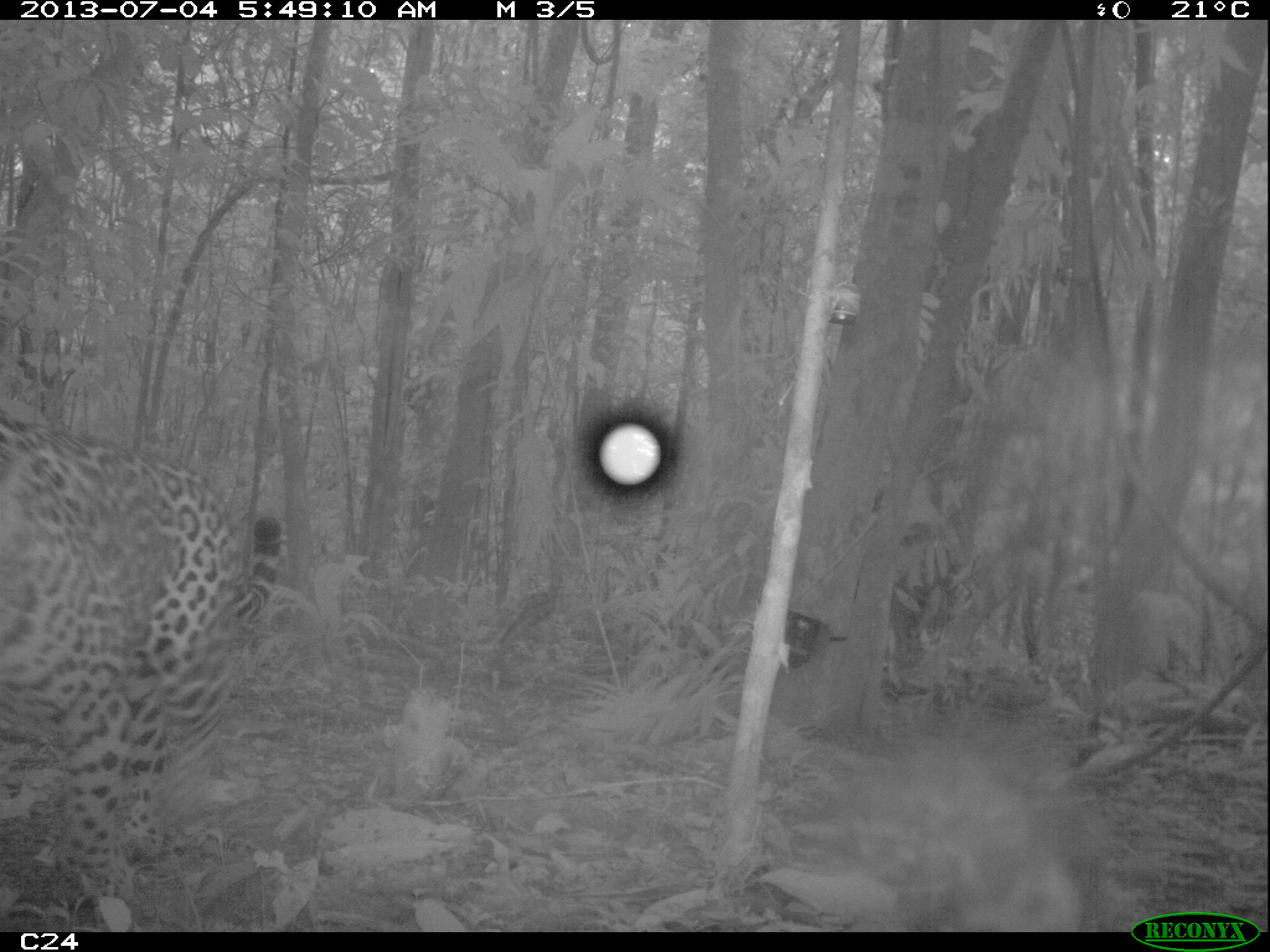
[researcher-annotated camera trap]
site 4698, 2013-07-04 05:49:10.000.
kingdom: Animalia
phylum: Chordata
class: Mammalia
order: Carnivora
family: Felidae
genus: Panthera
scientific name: Panthera onca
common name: jaguar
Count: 1.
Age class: adult.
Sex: male.